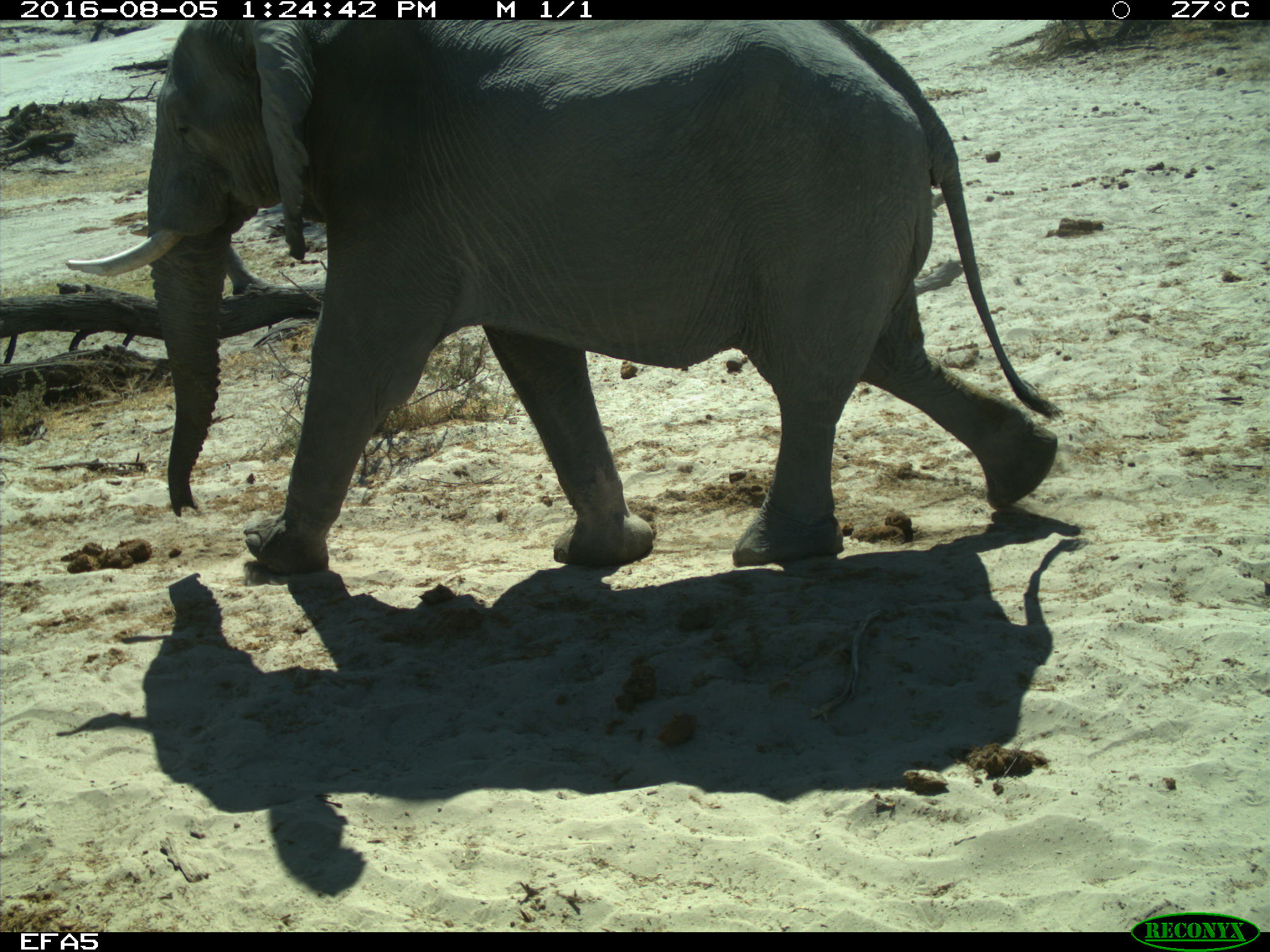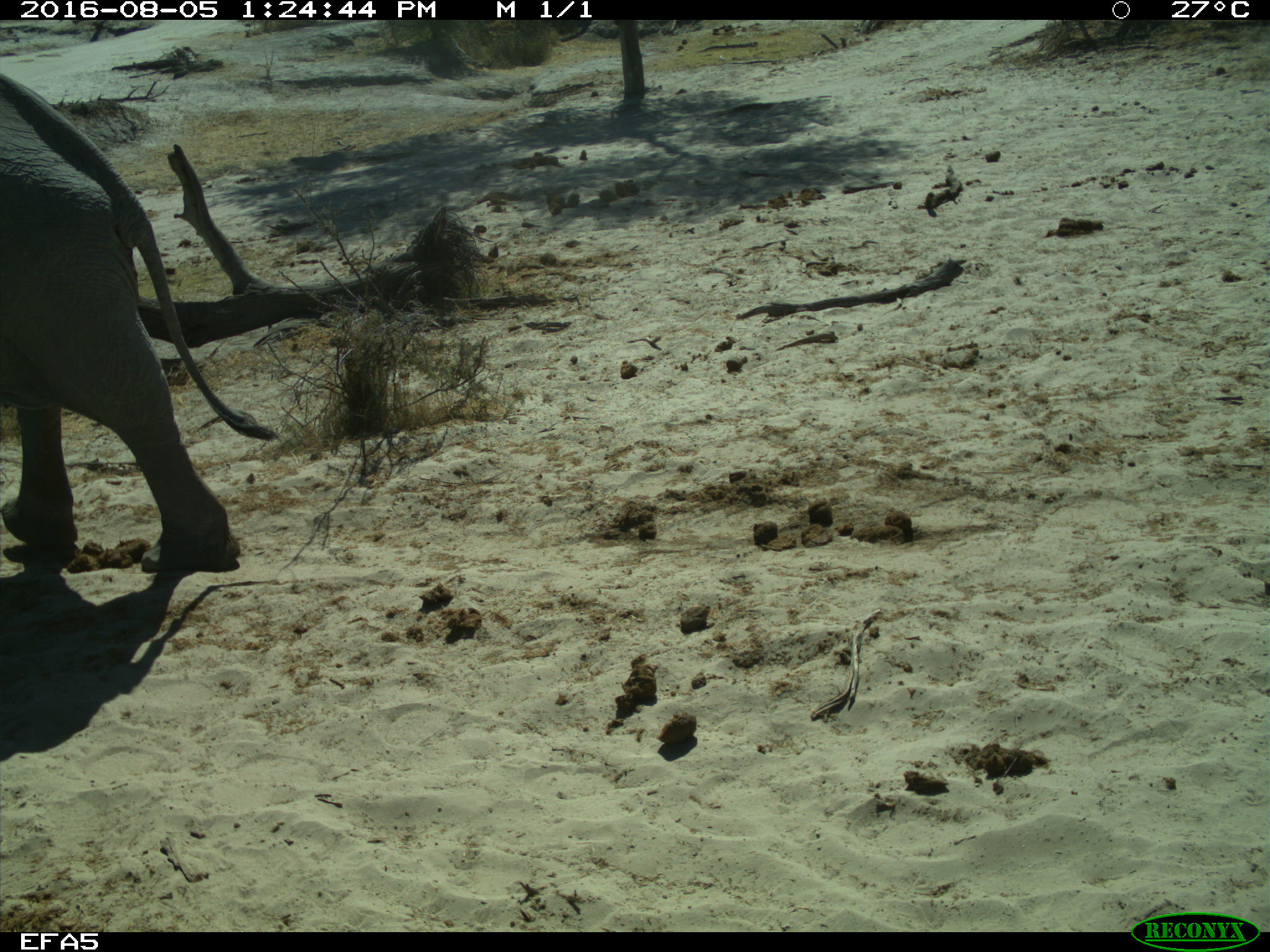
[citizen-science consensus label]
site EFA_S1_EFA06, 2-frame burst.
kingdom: Animalia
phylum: Chordata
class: Mammalia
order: Proboscidea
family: Elephantidae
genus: Loxodonta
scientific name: Loxodonta africana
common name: african bush elephant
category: elephant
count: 1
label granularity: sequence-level